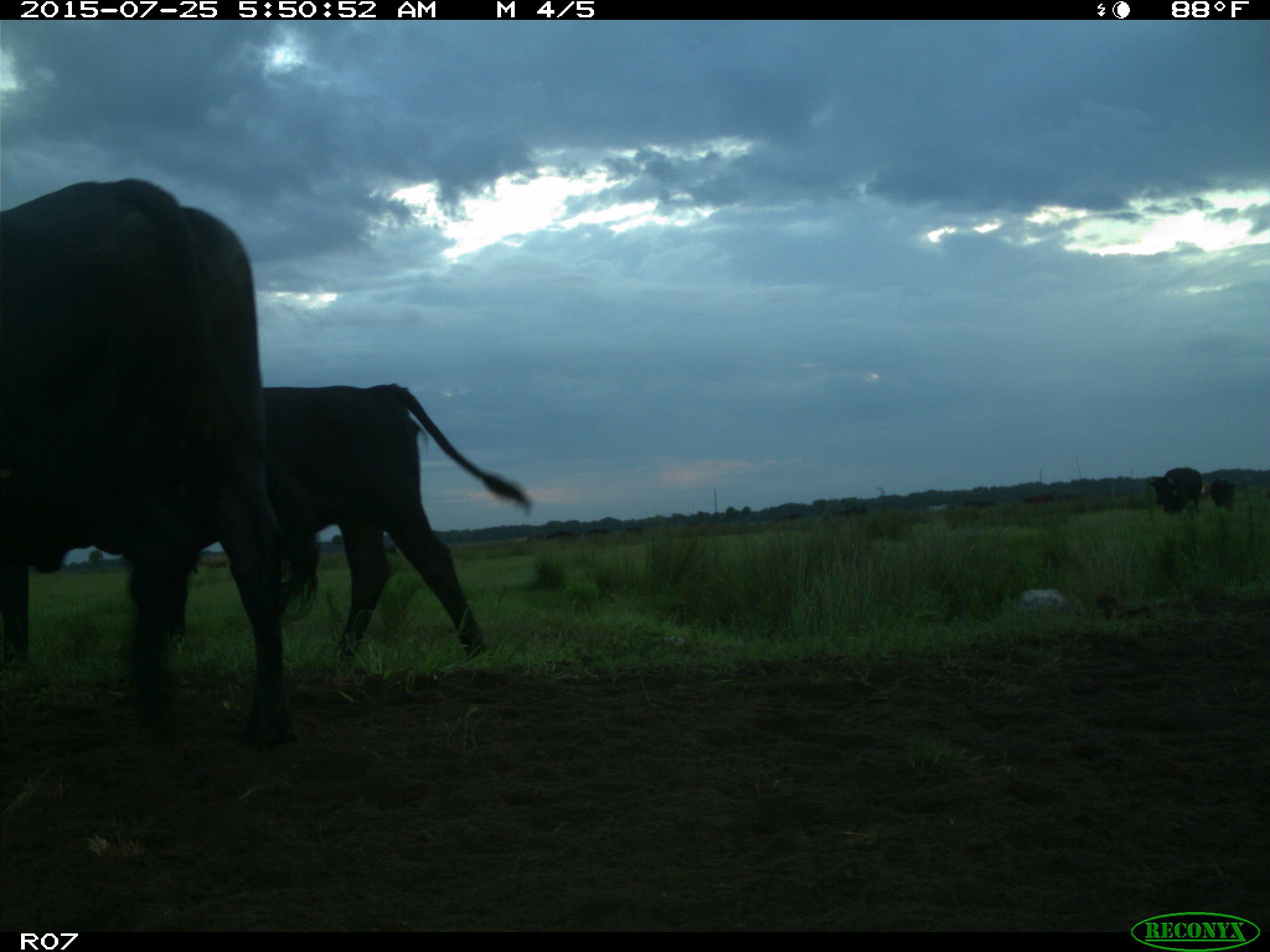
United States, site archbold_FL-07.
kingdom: Animalia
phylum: Chordata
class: Mammalia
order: Artiodactyla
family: Bovidae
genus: Bos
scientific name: Bos taurus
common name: domestic cow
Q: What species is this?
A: Bos taurus (domestic cow).